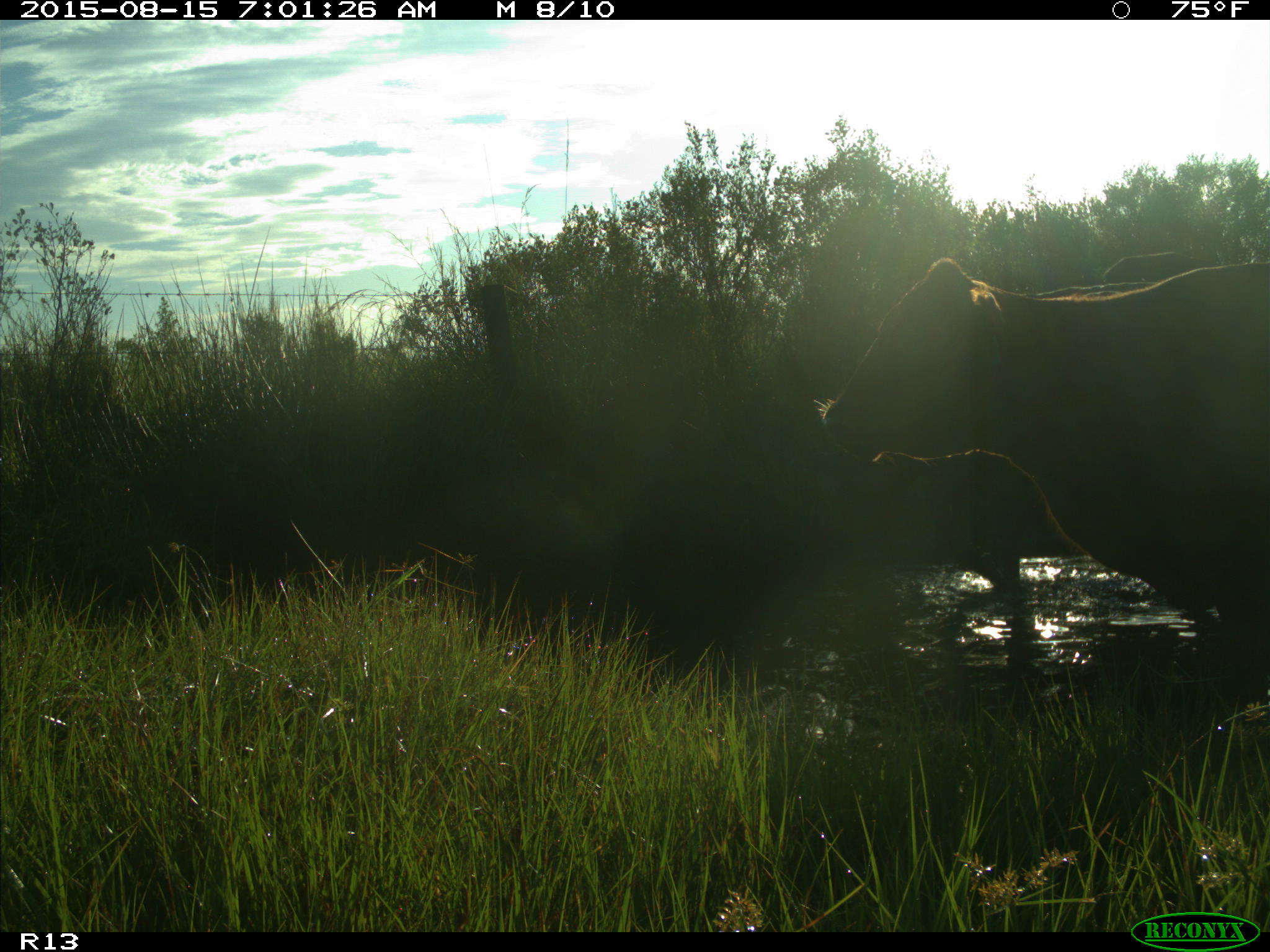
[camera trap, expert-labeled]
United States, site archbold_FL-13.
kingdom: Animalia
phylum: Chordata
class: Mammalia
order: Artiodactyla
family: Bovidae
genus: Bos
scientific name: Bos taurus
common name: domestic cow